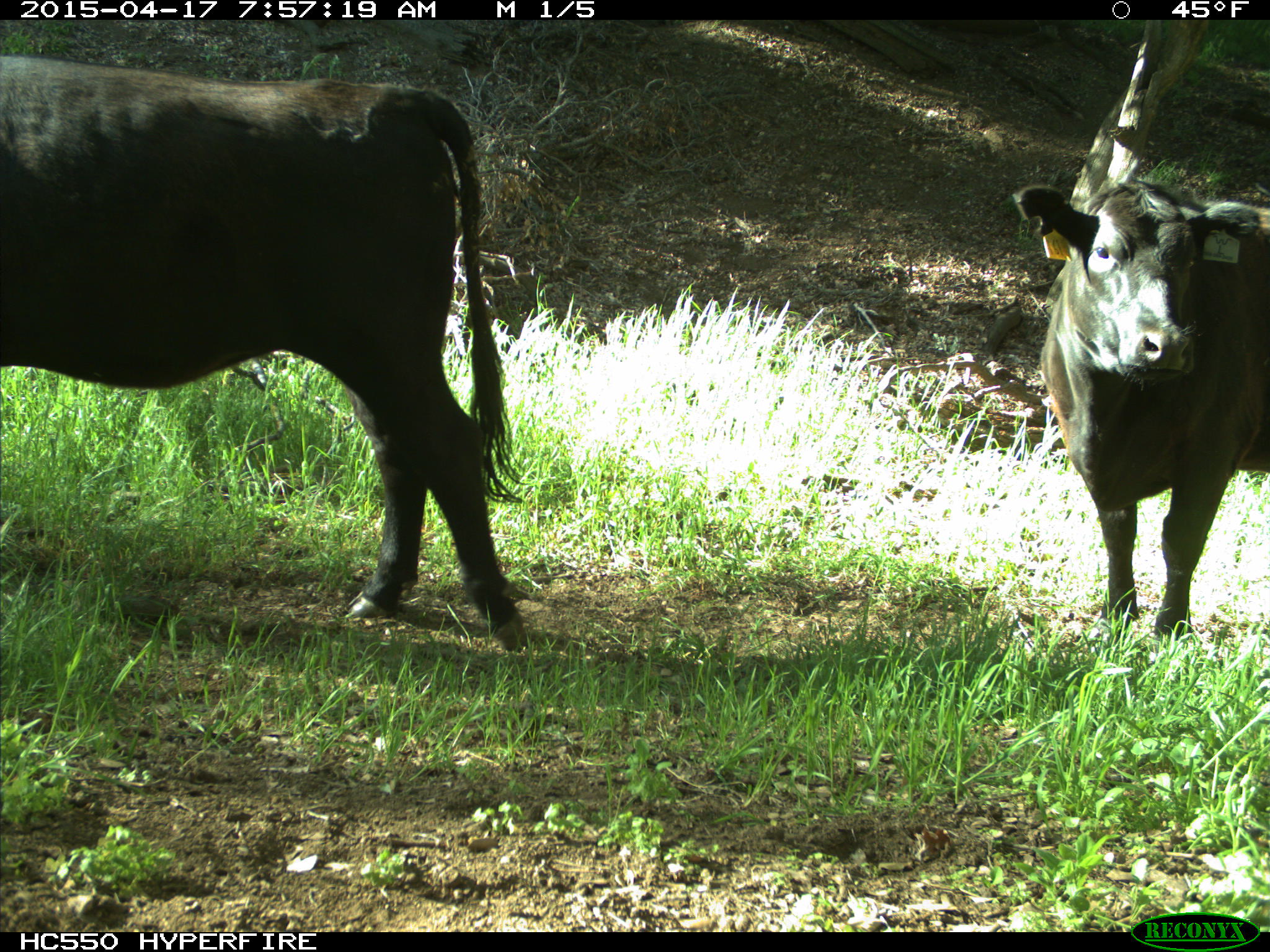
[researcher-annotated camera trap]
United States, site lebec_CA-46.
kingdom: Animalia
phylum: Chordata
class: Mammalia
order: Artiodactyla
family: Bovidae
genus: Bos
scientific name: Bos taurus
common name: domestic cow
Bos taurus (domestic cow).